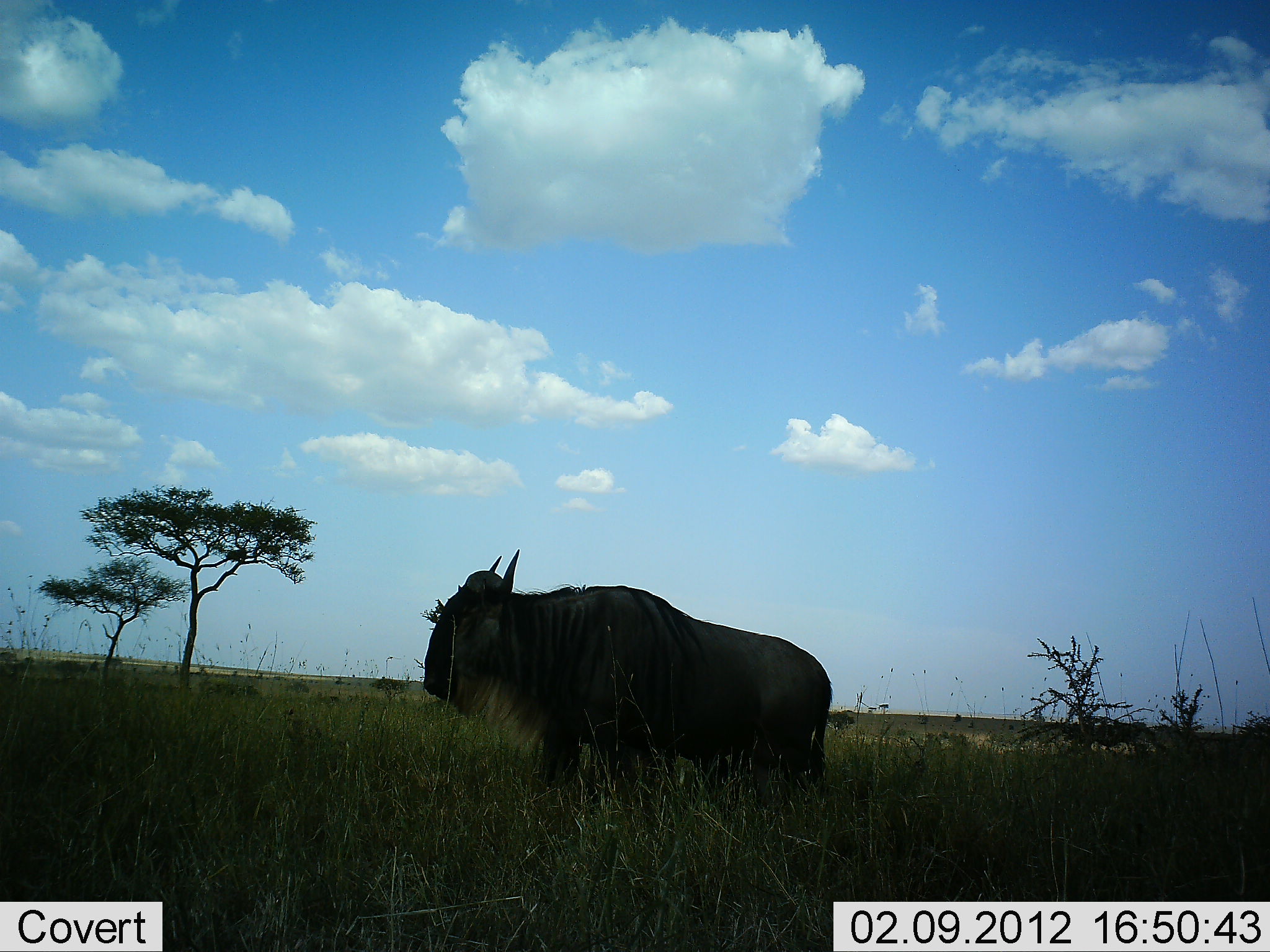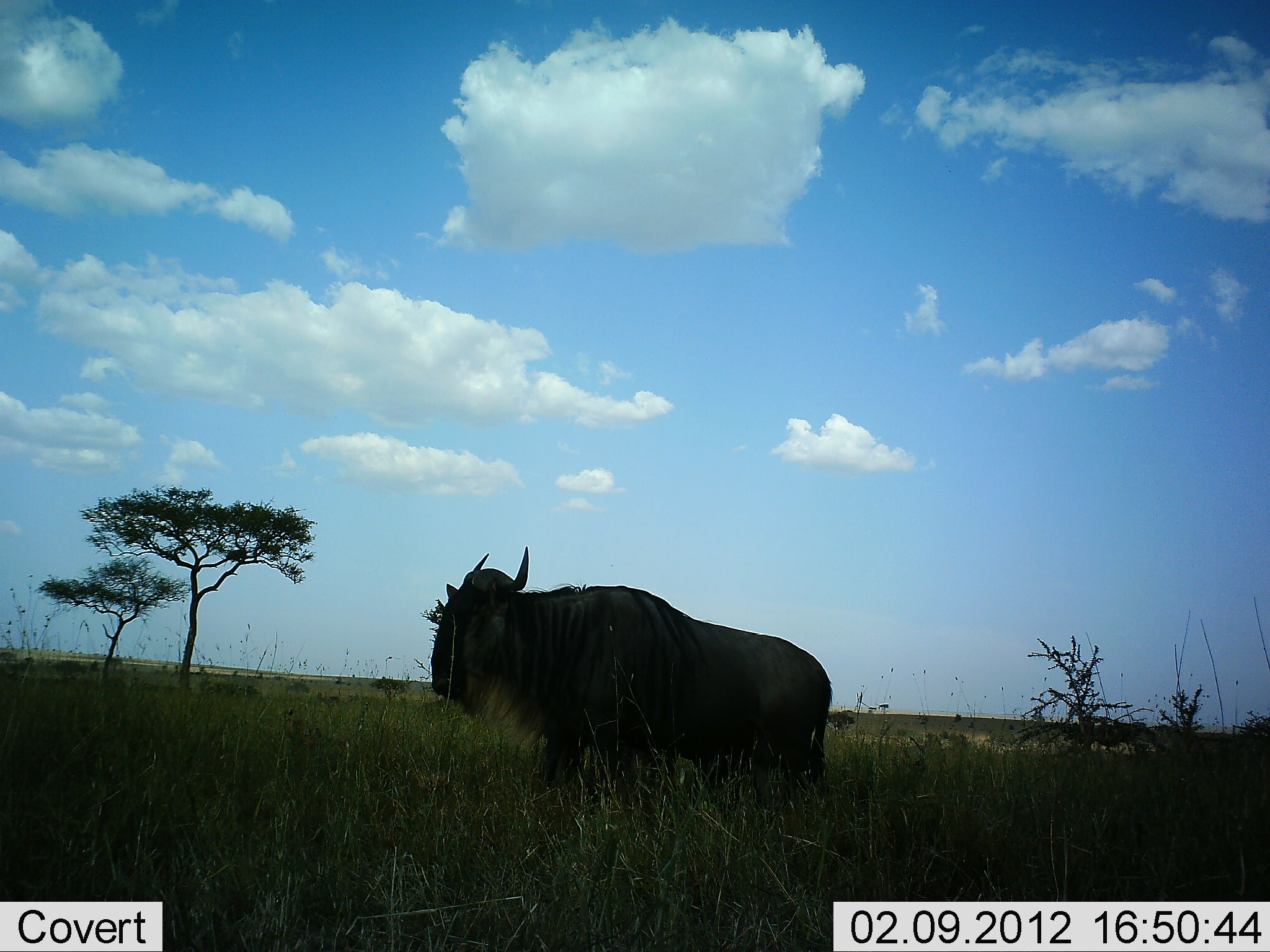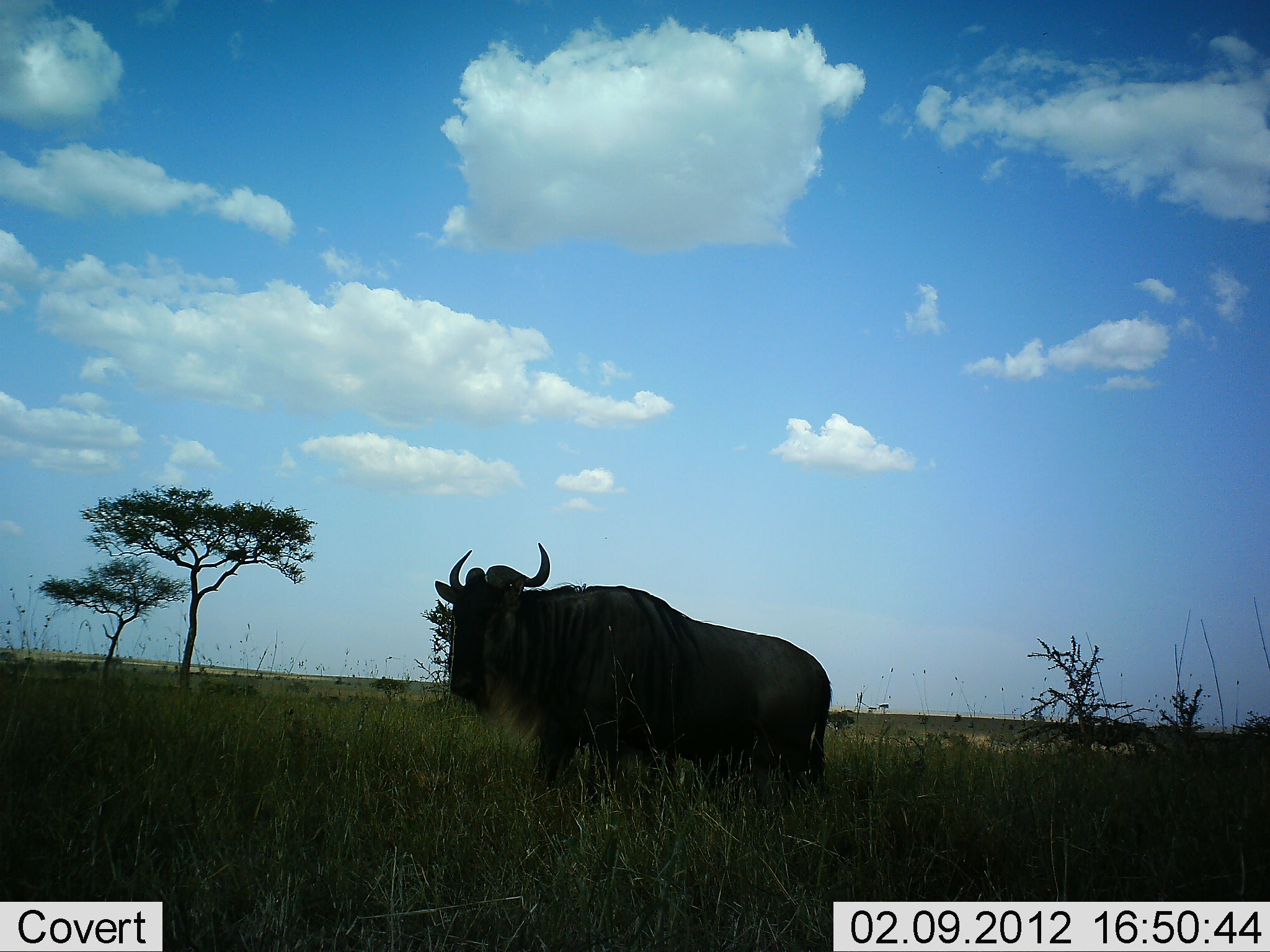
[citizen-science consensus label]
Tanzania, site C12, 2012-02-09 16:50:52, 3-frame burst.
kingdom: Animalia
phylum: Chordata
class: Mammalia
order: Artiodactyla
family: Bovidae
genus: Connochaetes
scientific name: Connochaetes taurinus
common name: blue wildebeest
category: wildebeest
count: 1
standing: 88%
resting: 0%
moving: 6%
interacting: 0%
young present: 0%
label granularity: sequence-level